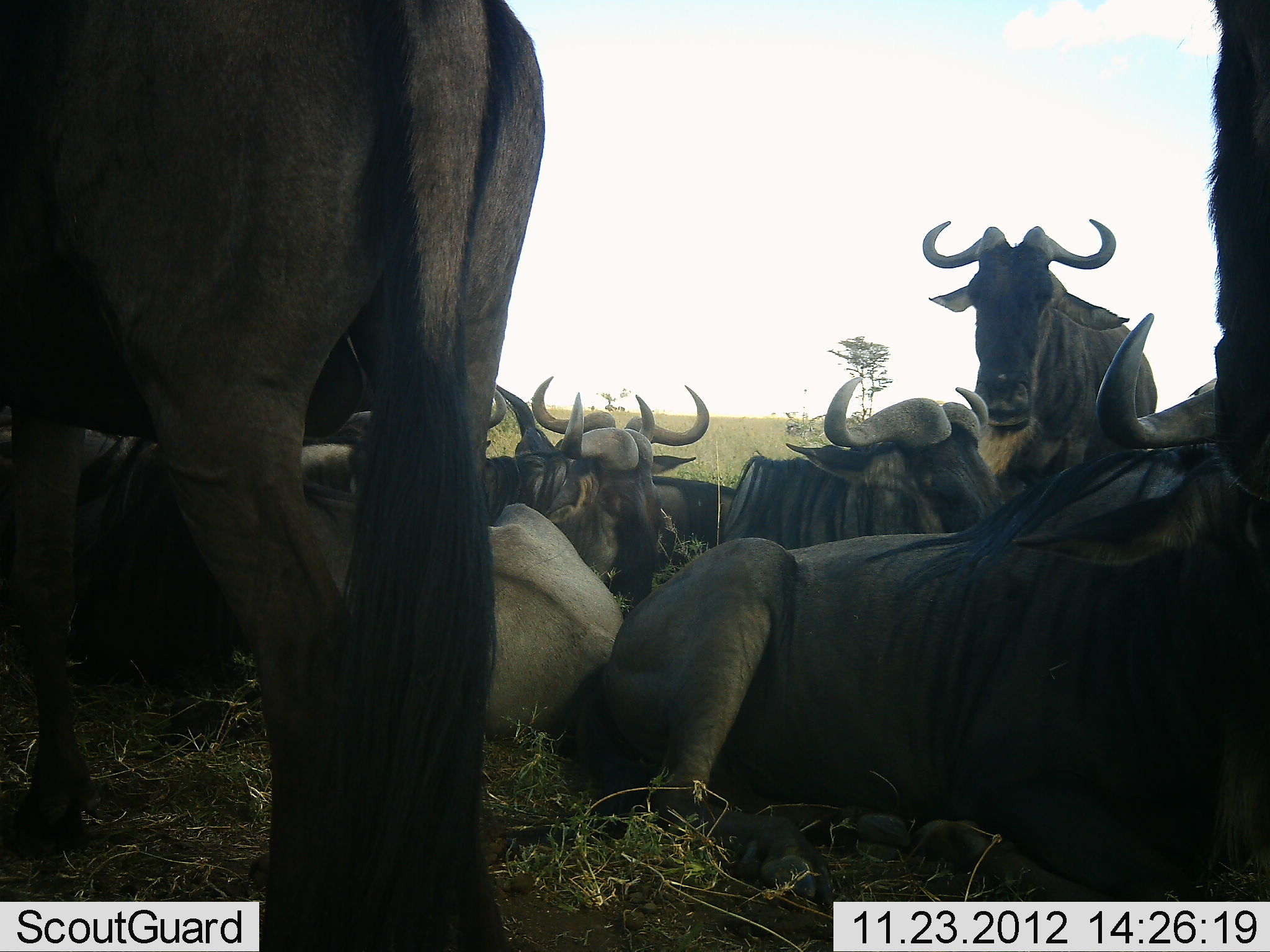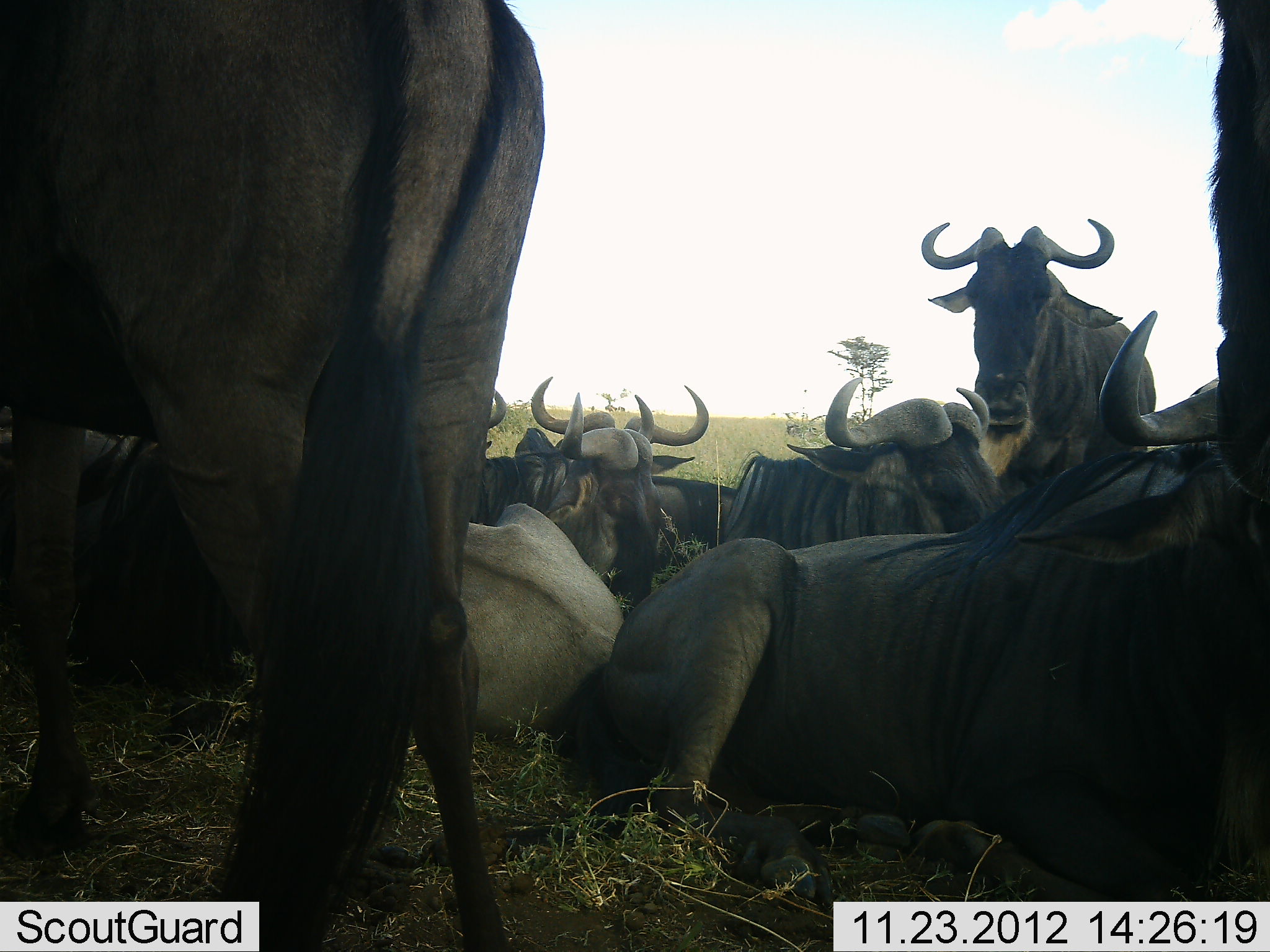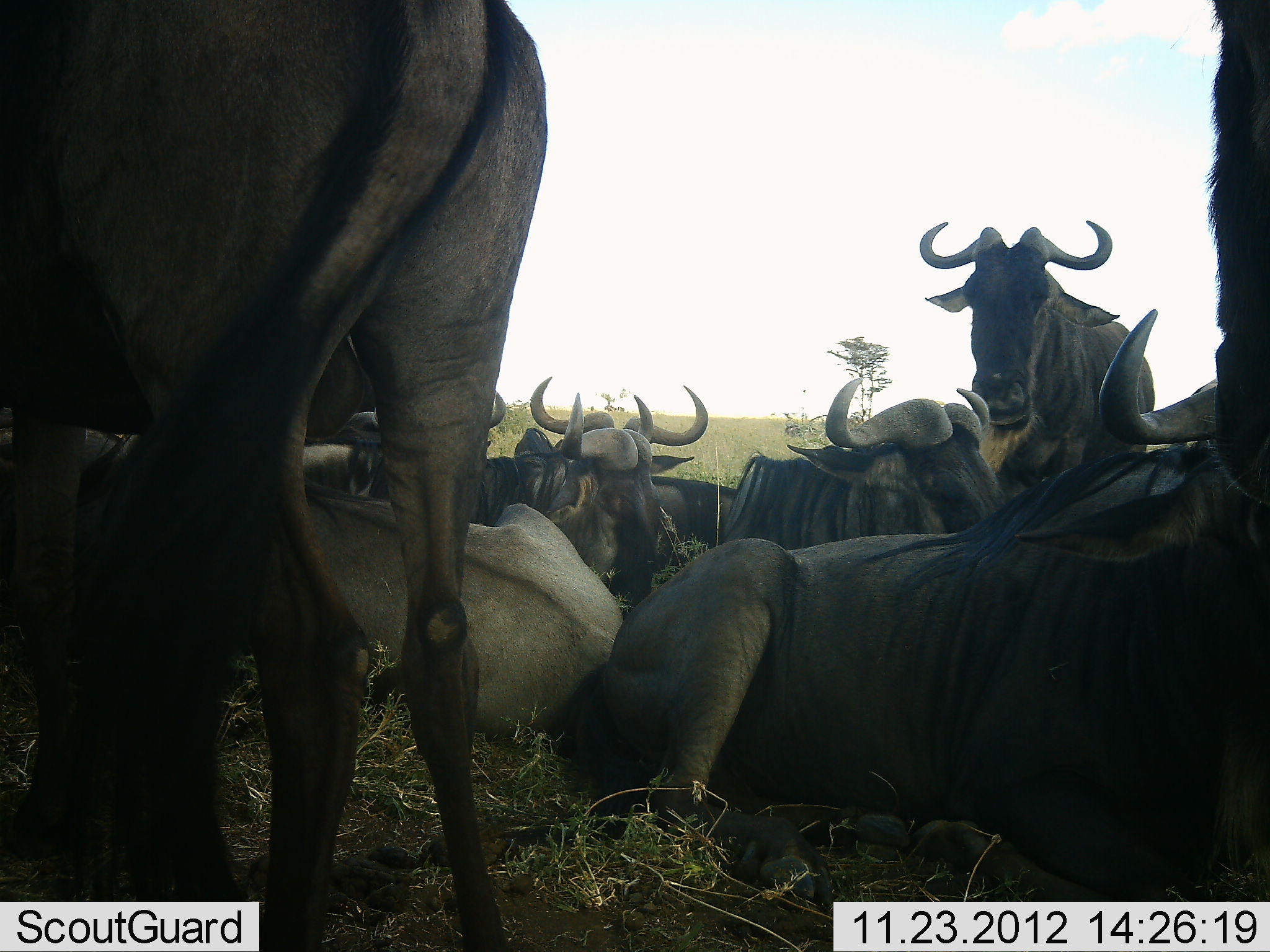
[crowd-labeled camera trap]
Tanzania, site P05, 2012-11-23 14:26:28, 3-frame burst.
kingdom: Animalia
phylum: Chordata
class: Mammalia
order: Artiodactyla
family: Bovidae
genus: Connochaetes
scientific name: Connochaetes taurinus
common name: blue wildebeest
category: wildebeest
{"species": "wildebeest (blue wildebeest) (Connochaetes taurinus)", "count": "9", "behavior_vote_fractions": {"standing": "70%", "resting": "100%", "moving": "0%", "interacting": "10%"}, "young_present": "0%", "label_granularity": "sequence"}